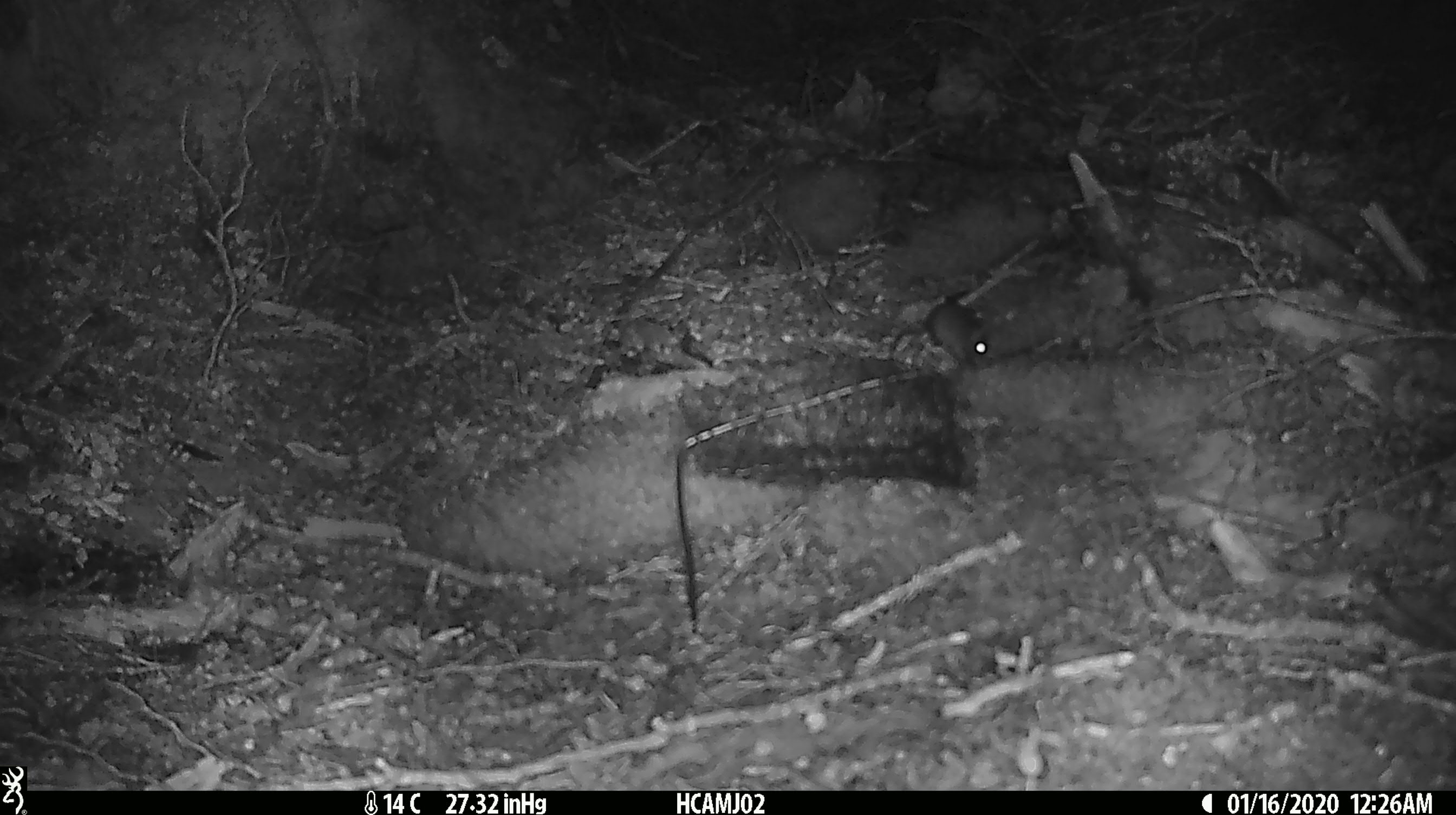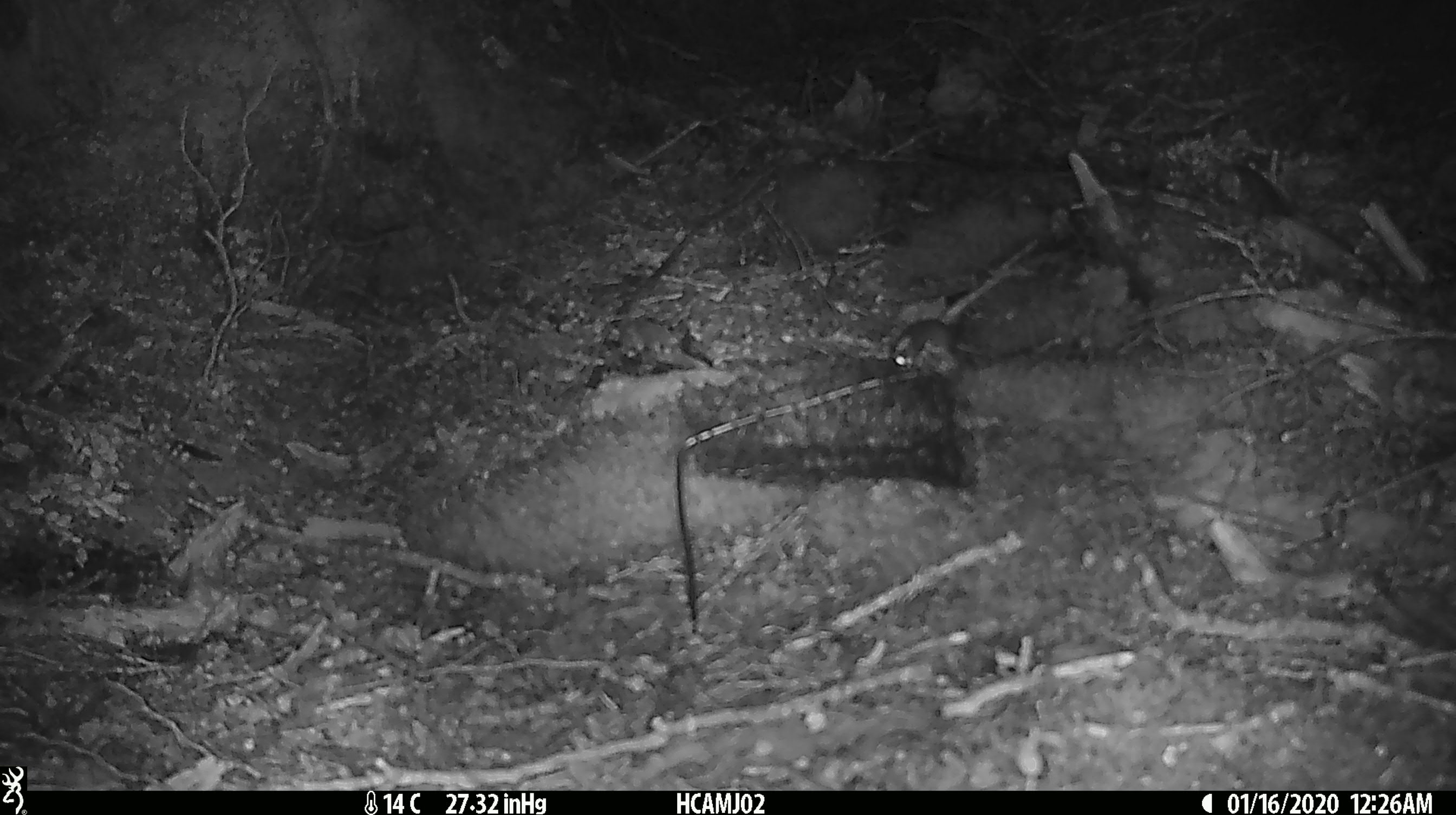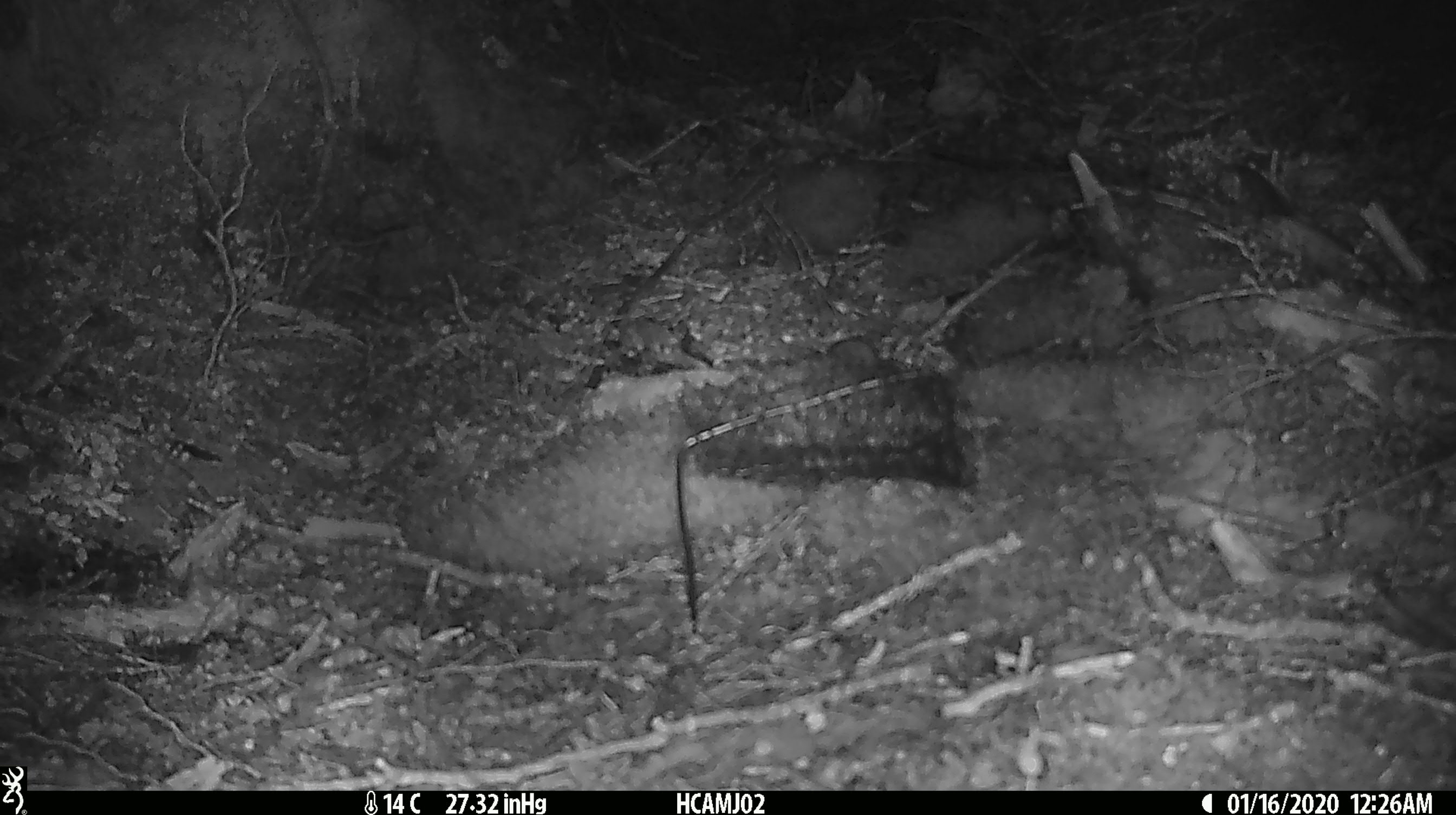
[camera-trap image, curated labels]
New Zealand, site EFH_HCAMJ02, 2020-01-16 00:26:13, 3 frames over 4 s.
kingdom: Animalia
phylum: Chordata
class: Mammalia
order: Rodentia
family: Muridae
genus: Mus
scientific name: Mus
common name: mouse